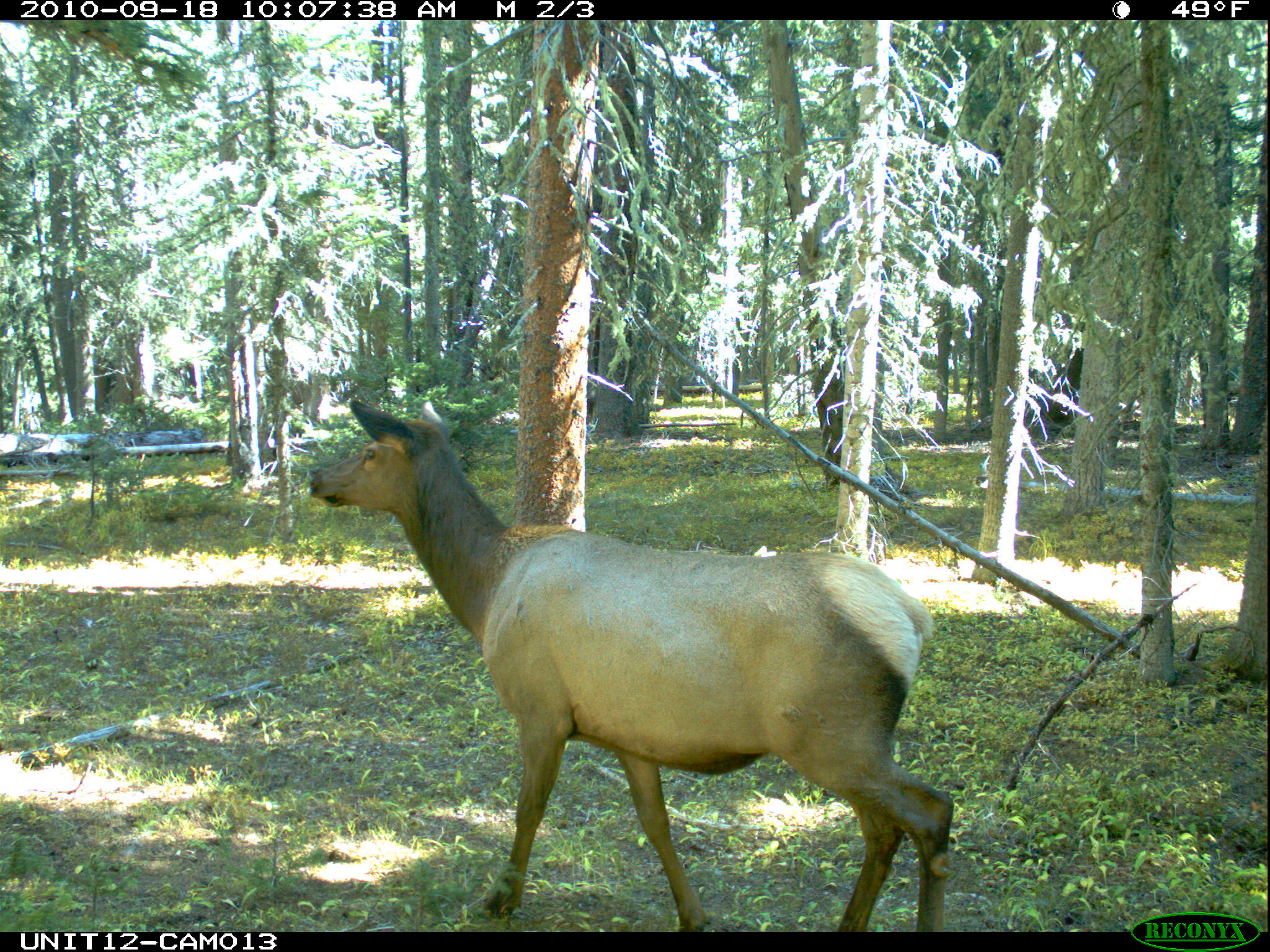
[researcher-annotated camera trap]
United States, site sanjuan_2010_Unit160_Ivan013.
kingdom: Animalia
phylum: Chordata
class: Mammalia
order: Artiodactyla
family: Cervidae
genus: Cervus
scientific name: Cervus elaphus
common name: red deer